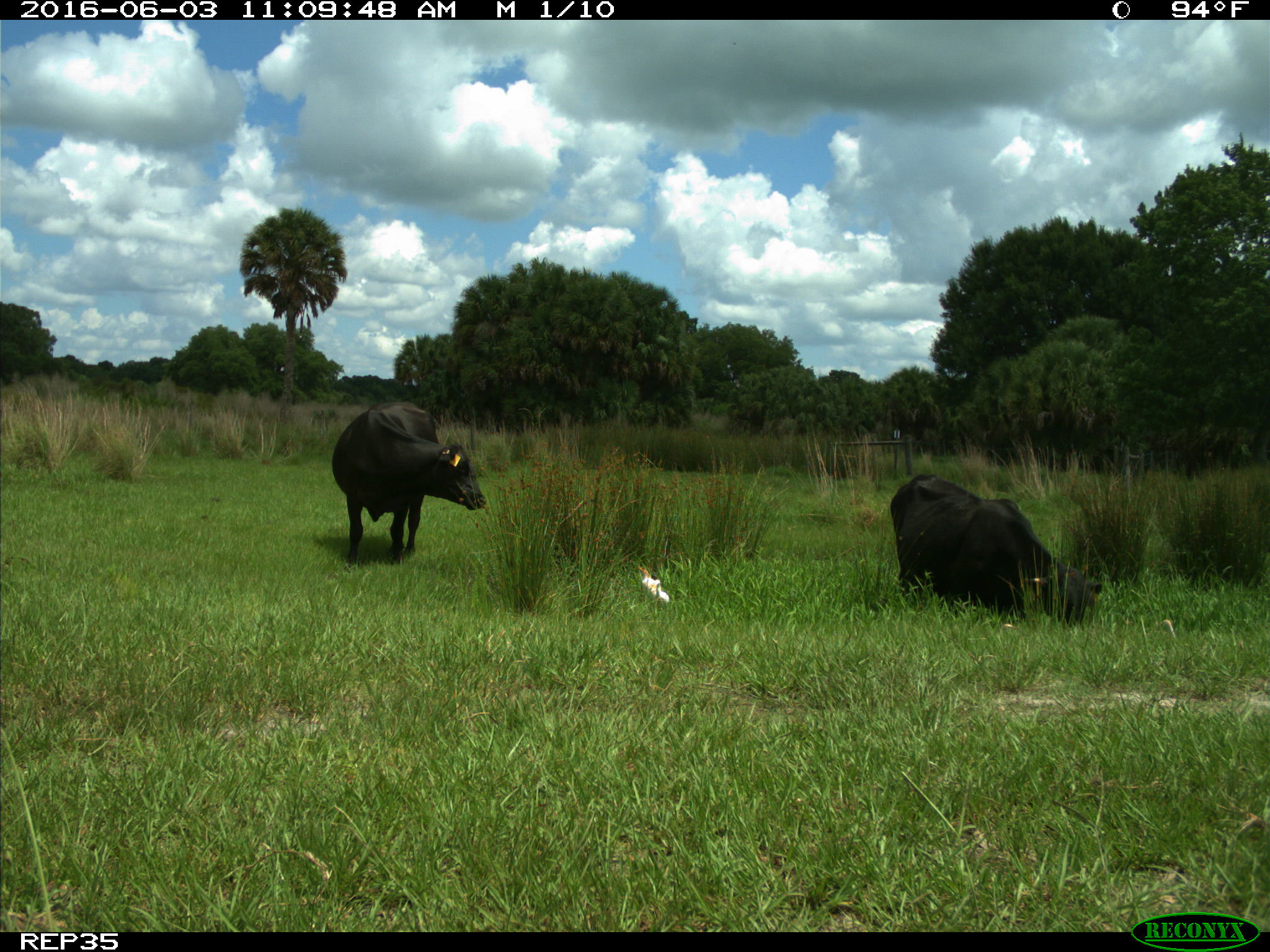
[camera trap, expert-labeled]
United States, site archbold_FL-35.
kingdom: Animalia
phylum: Chordata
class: Mammalia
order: Artiodactyla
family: Bovidae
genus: Bos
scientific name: Bos taurus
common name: domestic cow